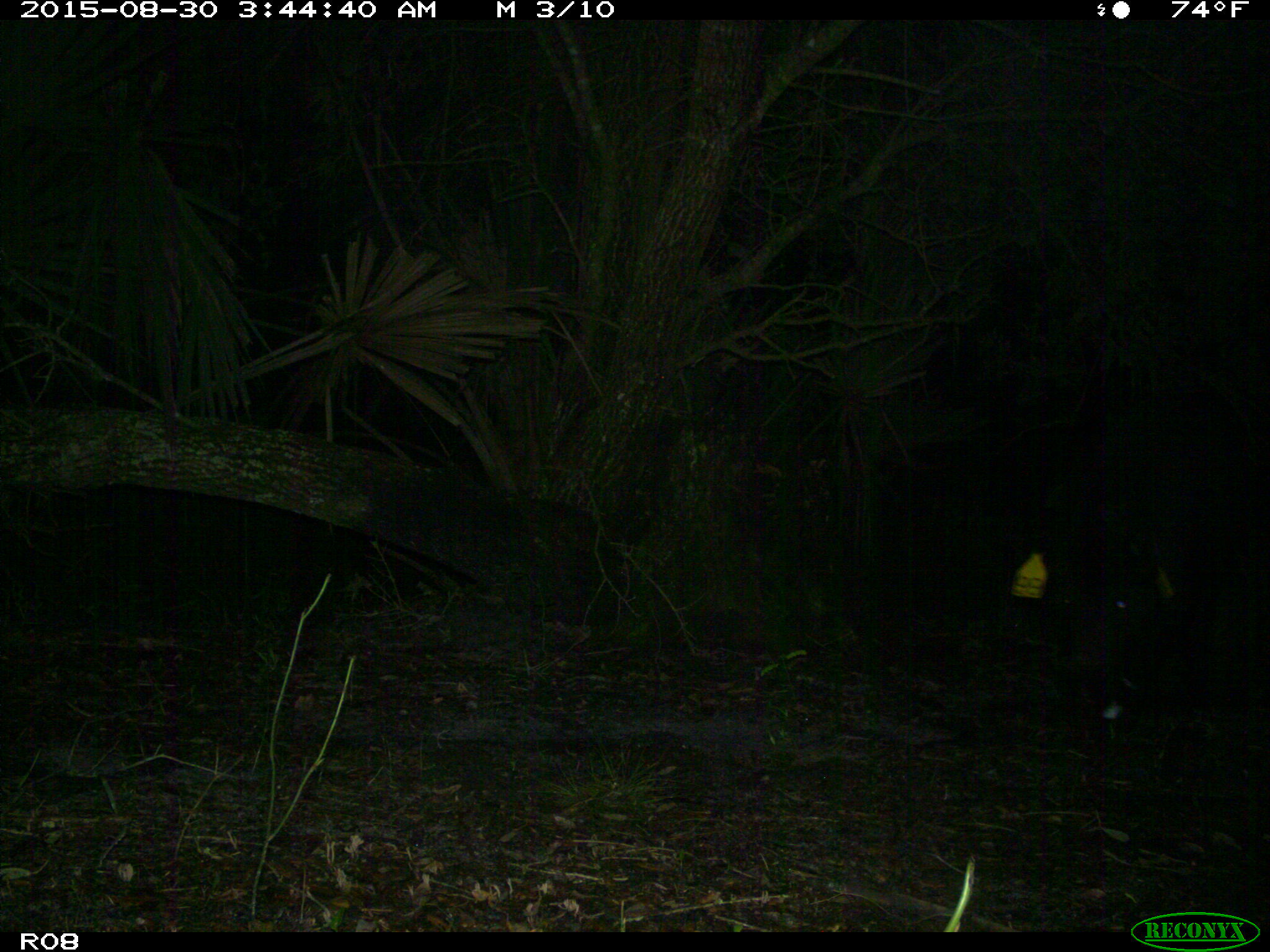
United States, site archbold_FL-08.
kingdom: Animalia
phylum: Chordata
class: Mammalia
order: Artiodactyla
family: Suidae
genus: Sus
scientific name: Sus scrofa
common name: wild boar